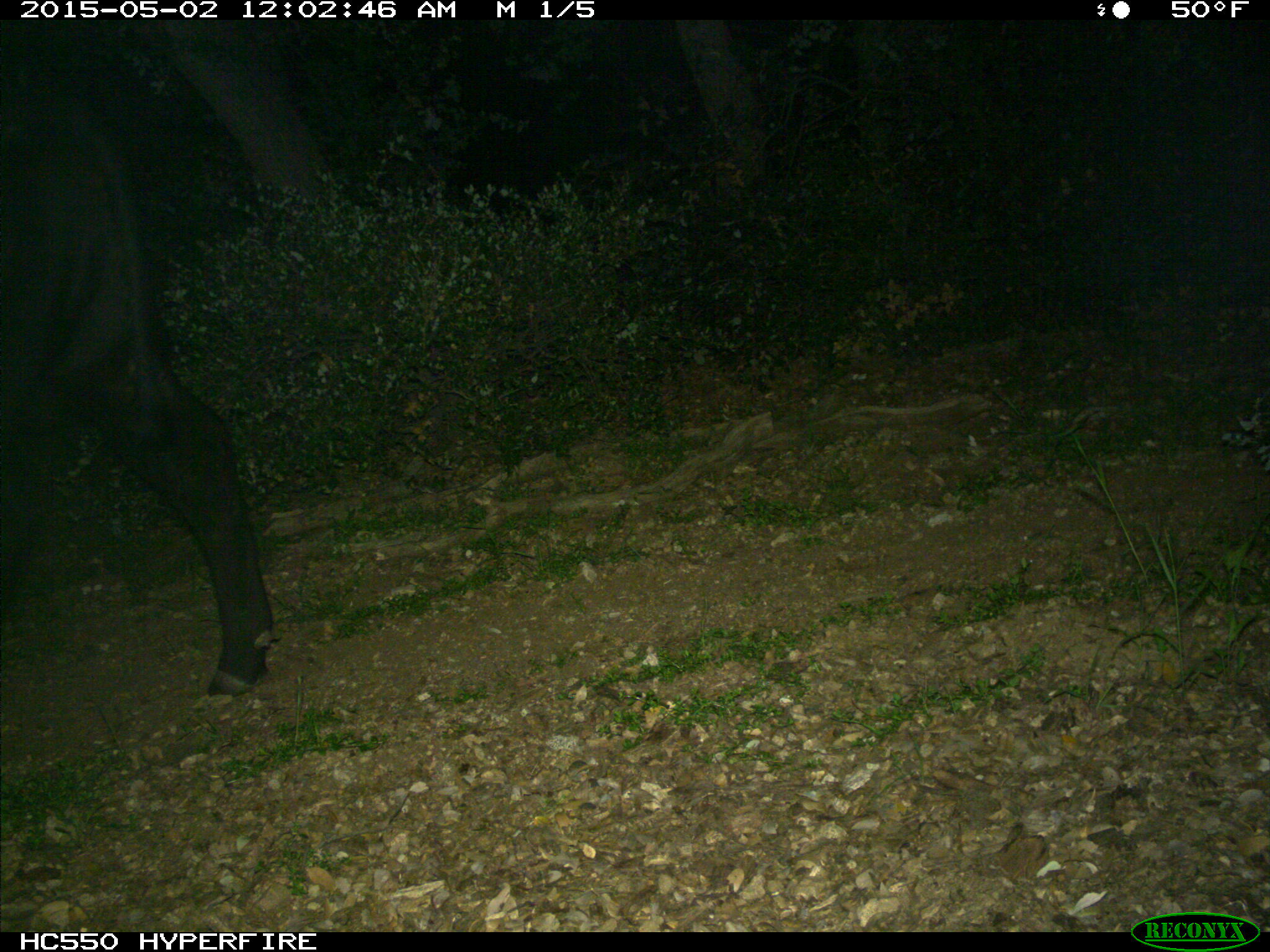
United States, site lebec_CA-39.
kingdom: Animalia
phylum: Chordata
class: Mammalia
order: Artiodactyla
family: Bovidae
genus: Bos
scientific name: Bos taurus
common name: domestic cow